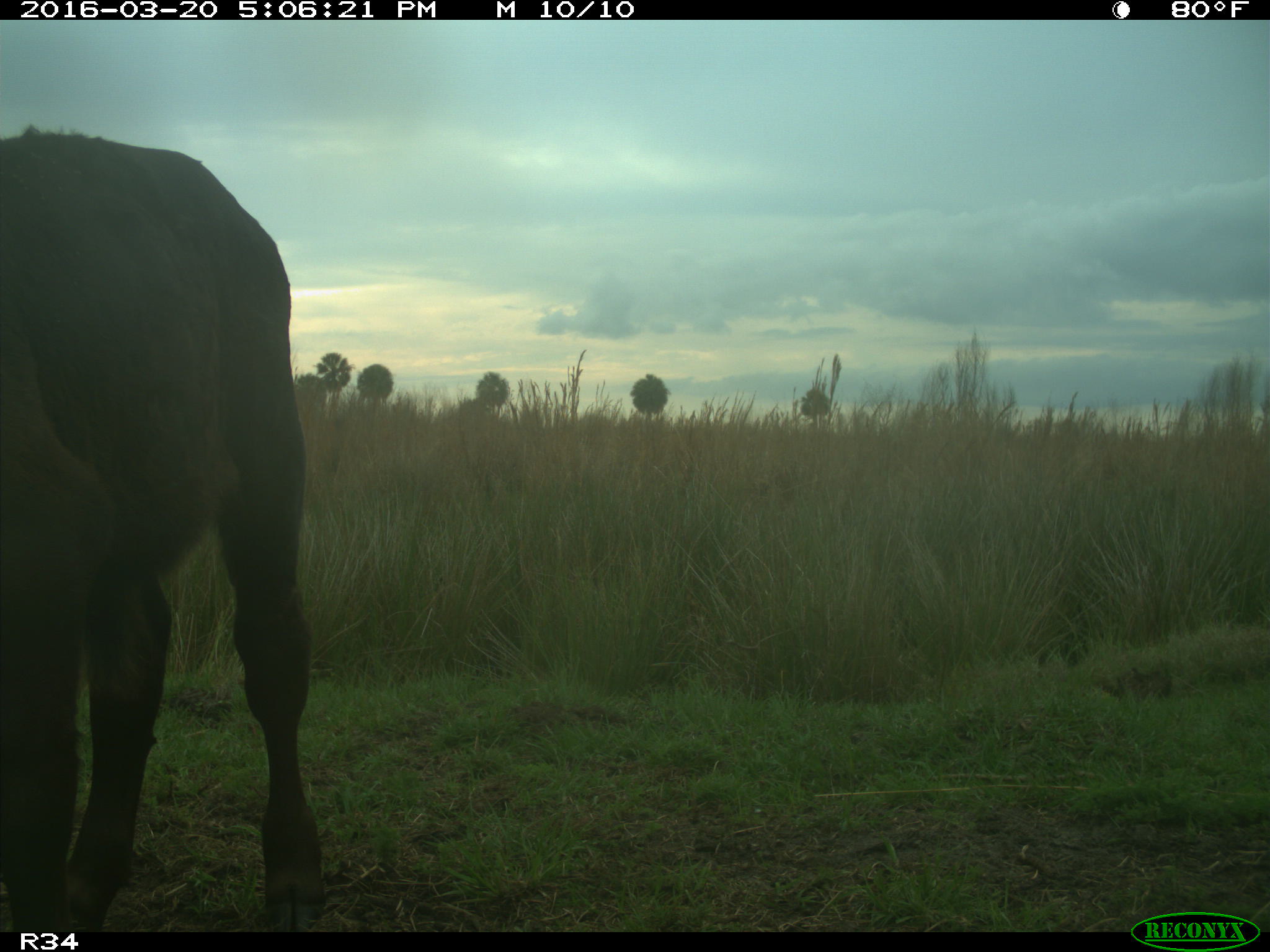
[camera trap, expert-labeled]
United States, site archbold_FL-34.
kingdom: Animalia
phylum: Chordata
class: Mammalia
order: Artiodactyla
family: Bovidae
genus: Bos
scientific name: Bos taurus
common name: domestic cow